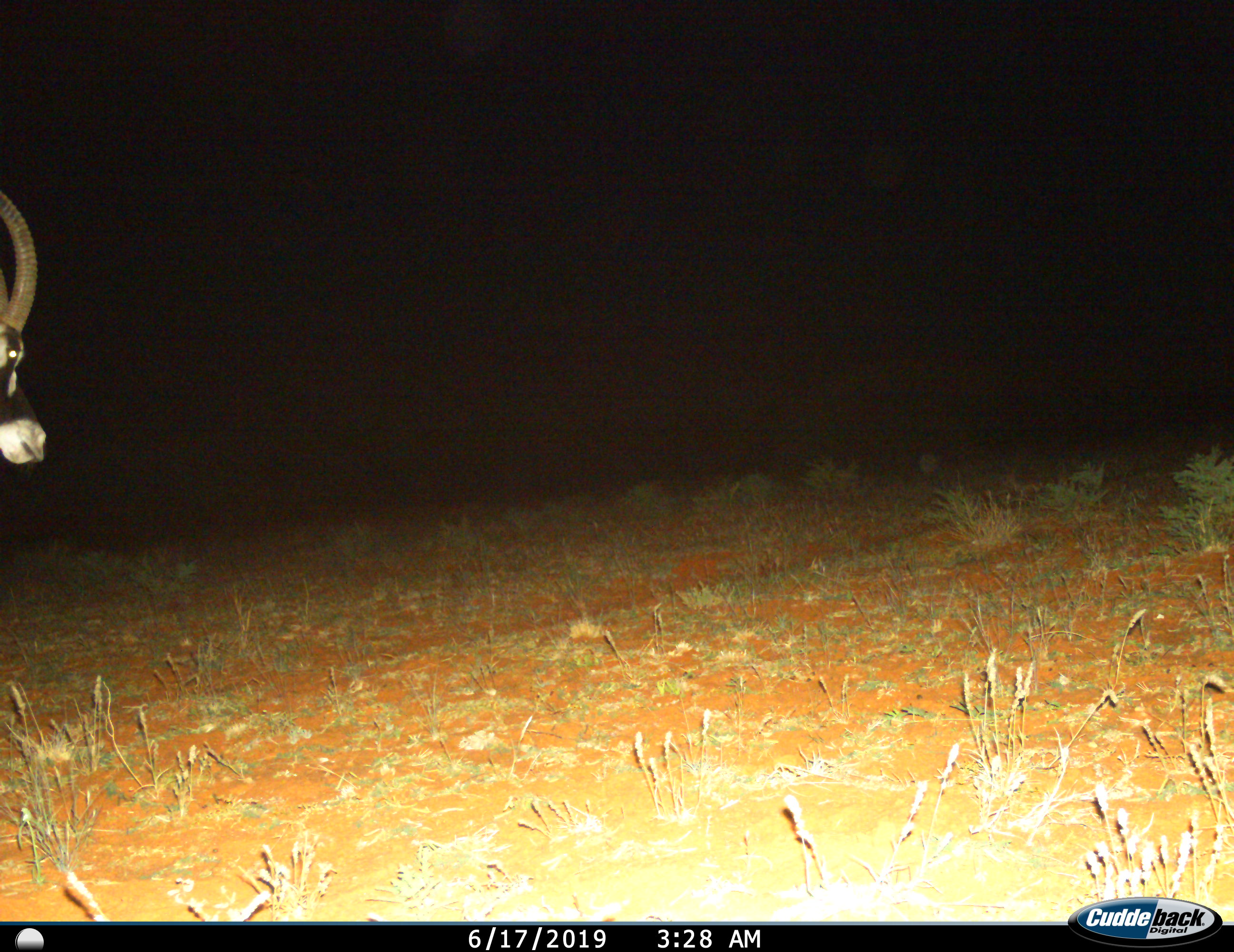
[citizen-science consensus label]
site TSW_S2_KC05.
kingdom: Animalia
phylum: Chordata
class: Mammalia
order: Artiodactyla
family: Bovidae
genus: Oryx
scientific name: Oryx gazella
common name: gemsbok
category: oryx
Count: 1.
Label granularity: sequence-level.